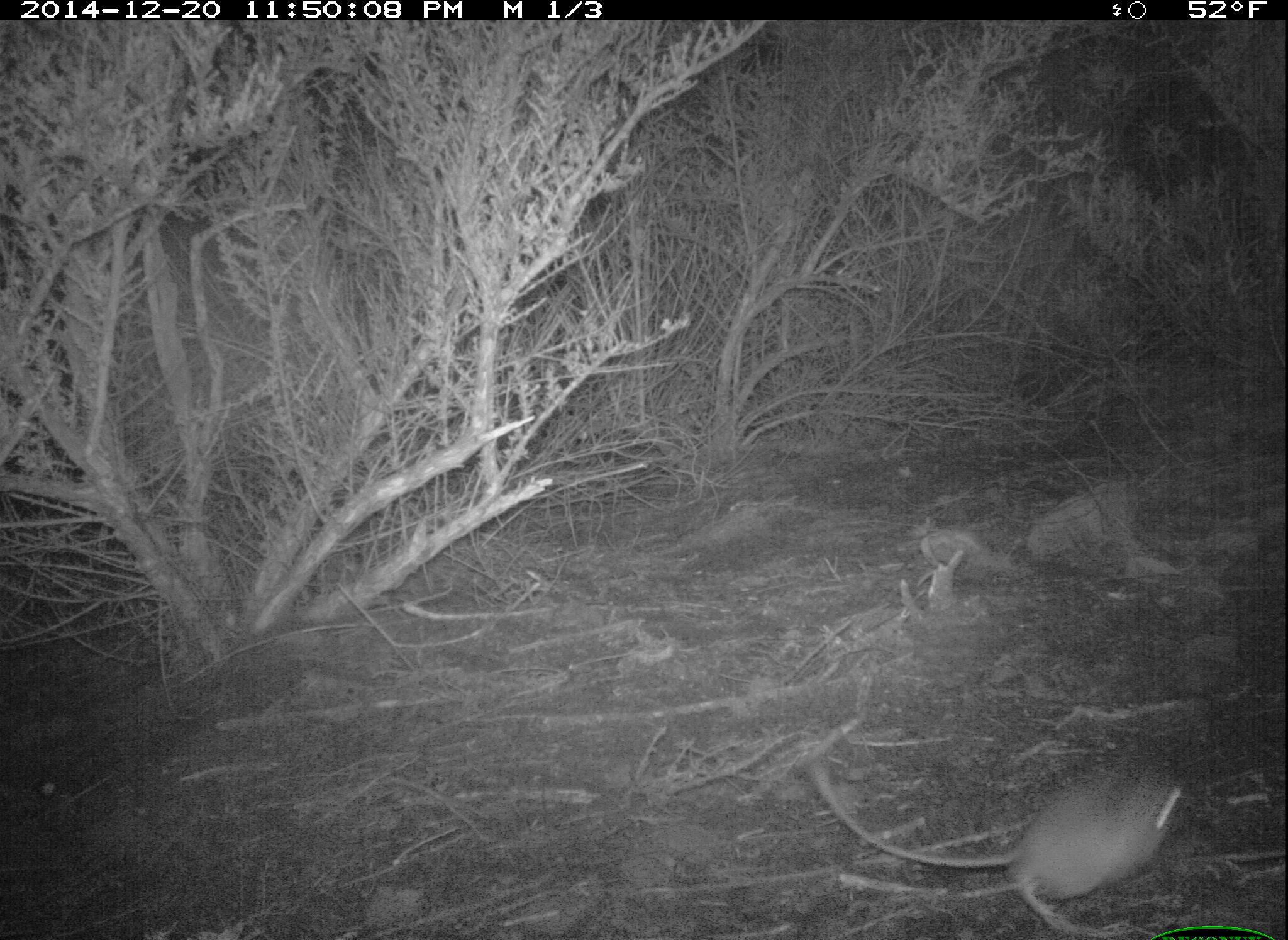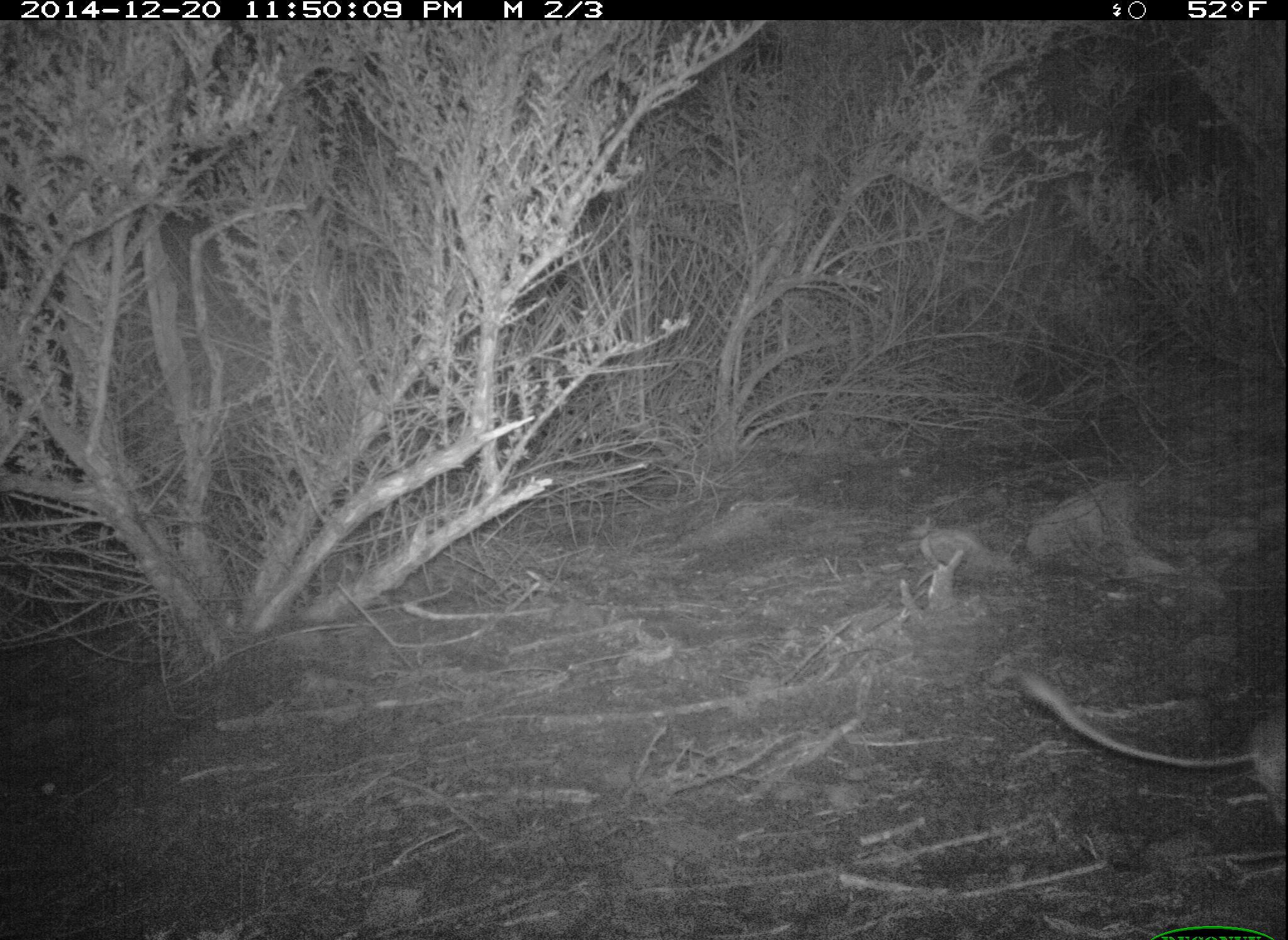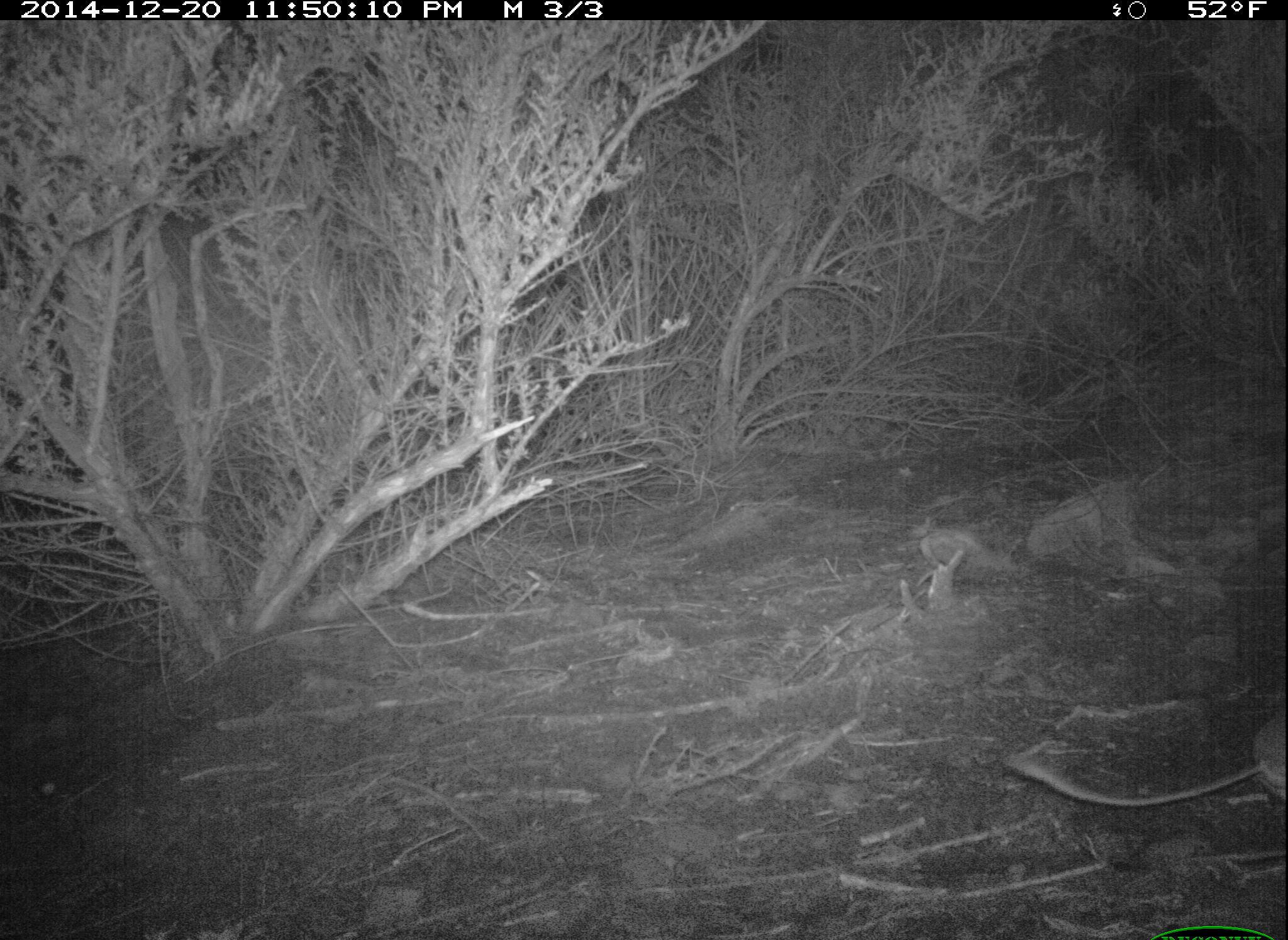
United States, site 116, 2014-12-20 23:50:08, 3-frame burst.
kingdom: Animalia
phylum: Chordata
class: Mammalia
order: Rodentia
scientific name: Rodentia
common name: rodent